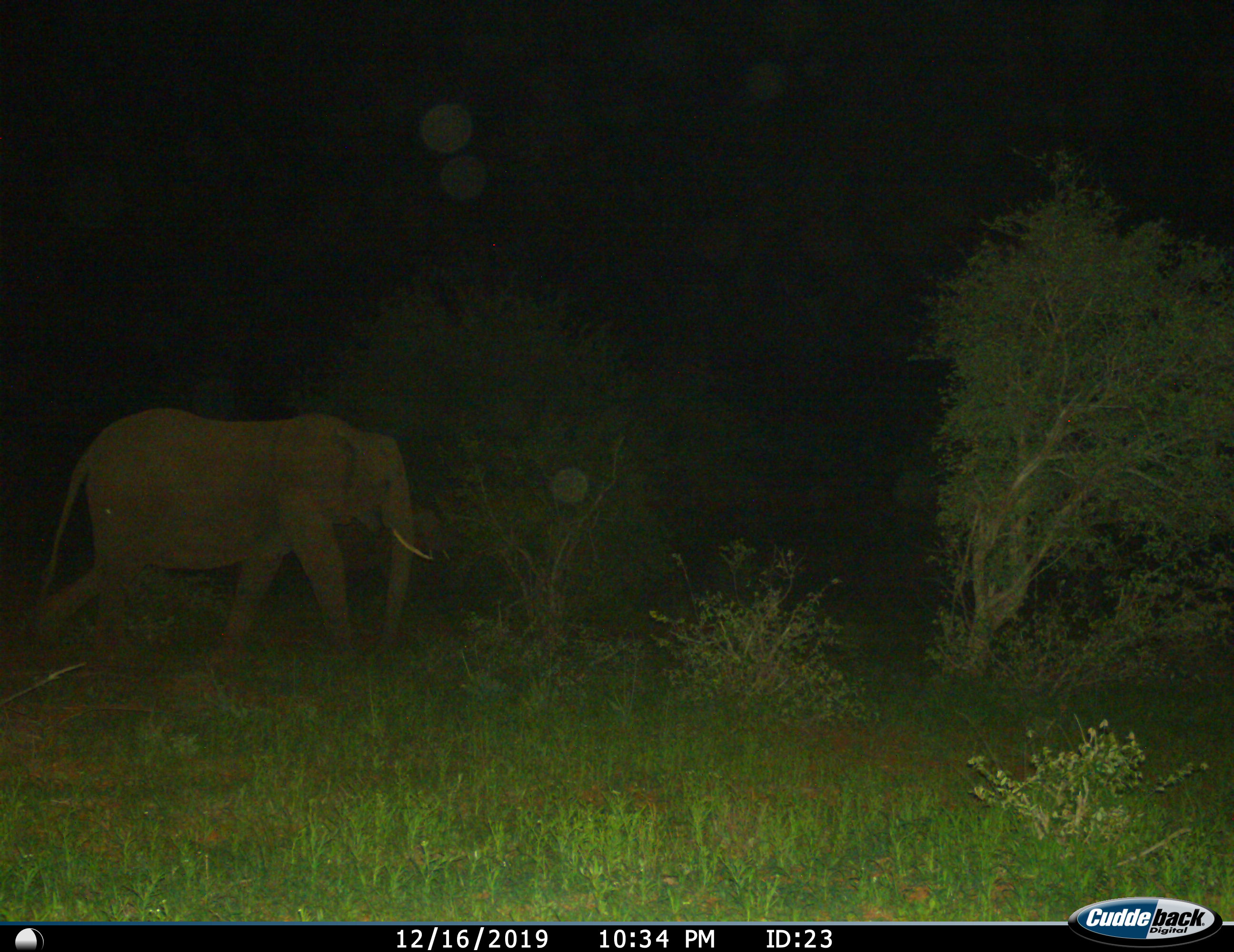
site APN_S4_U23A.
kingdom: Animalia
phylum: Chordata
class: Mammalia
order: Proboscidea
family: Elephantidae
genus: Loxodonta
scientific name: Loxodonta africana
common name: african bush elephant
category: elephant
Elephant (african bush elephant) (Loxodonta africana), count 1. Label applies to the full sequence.